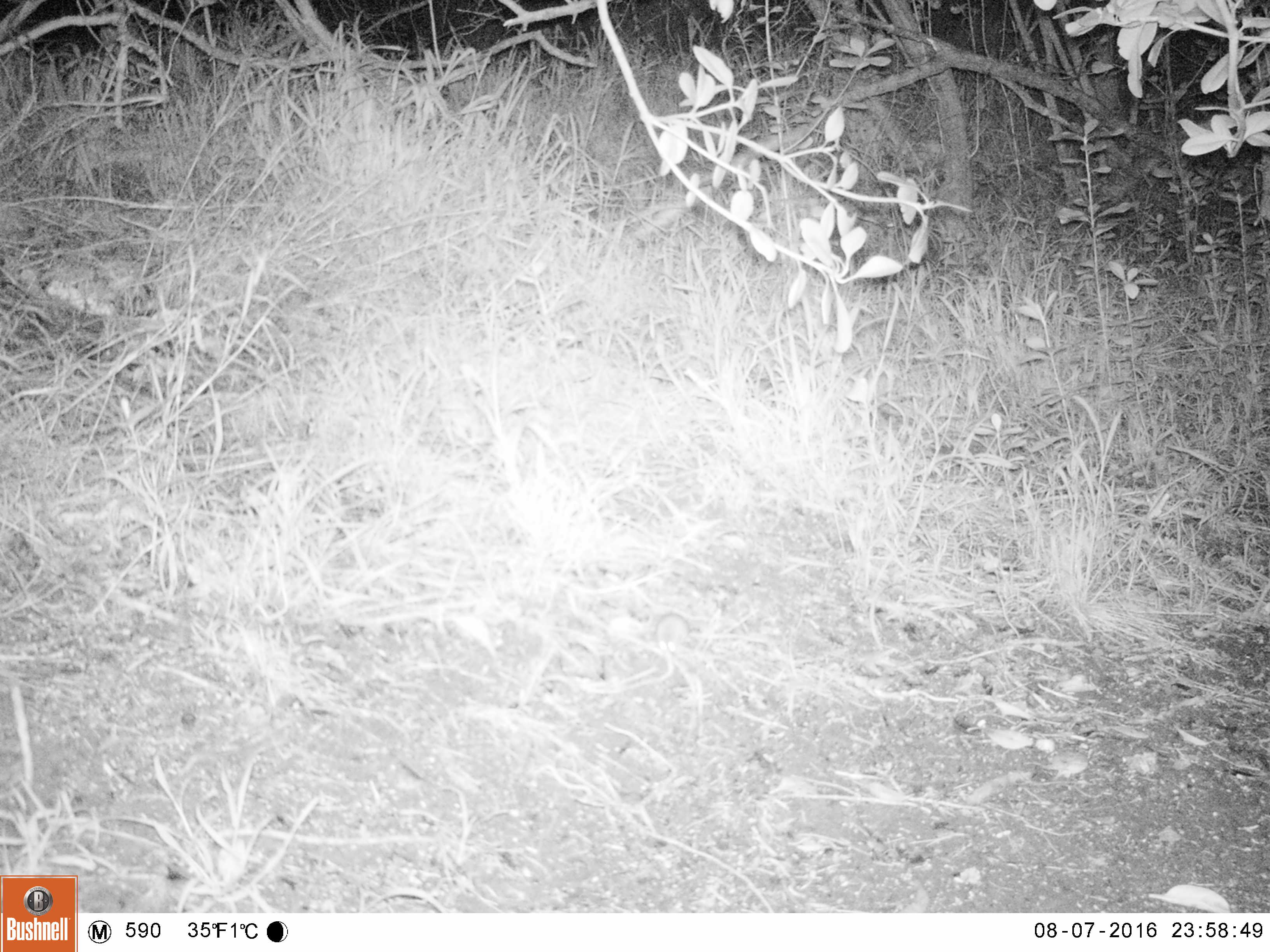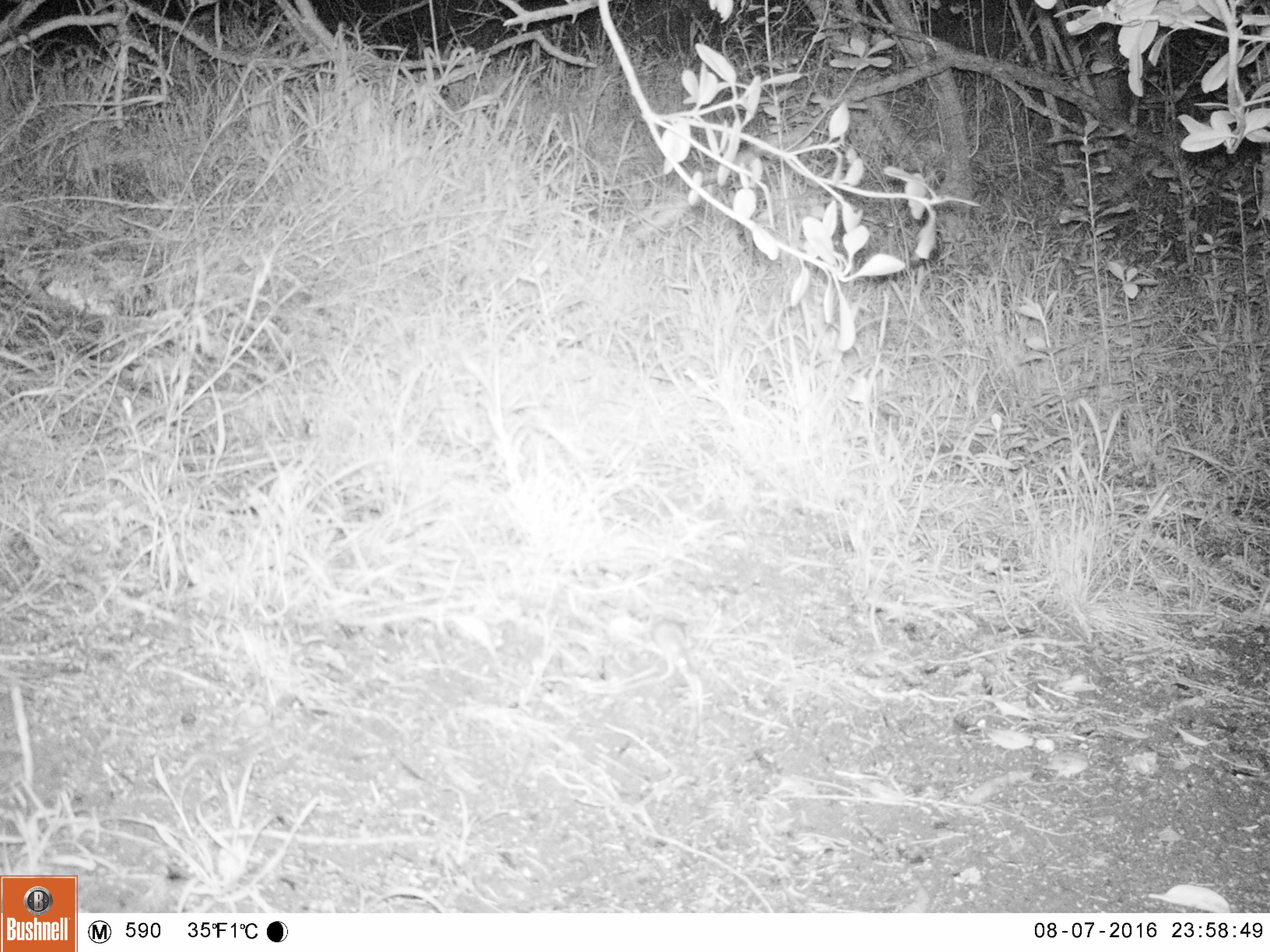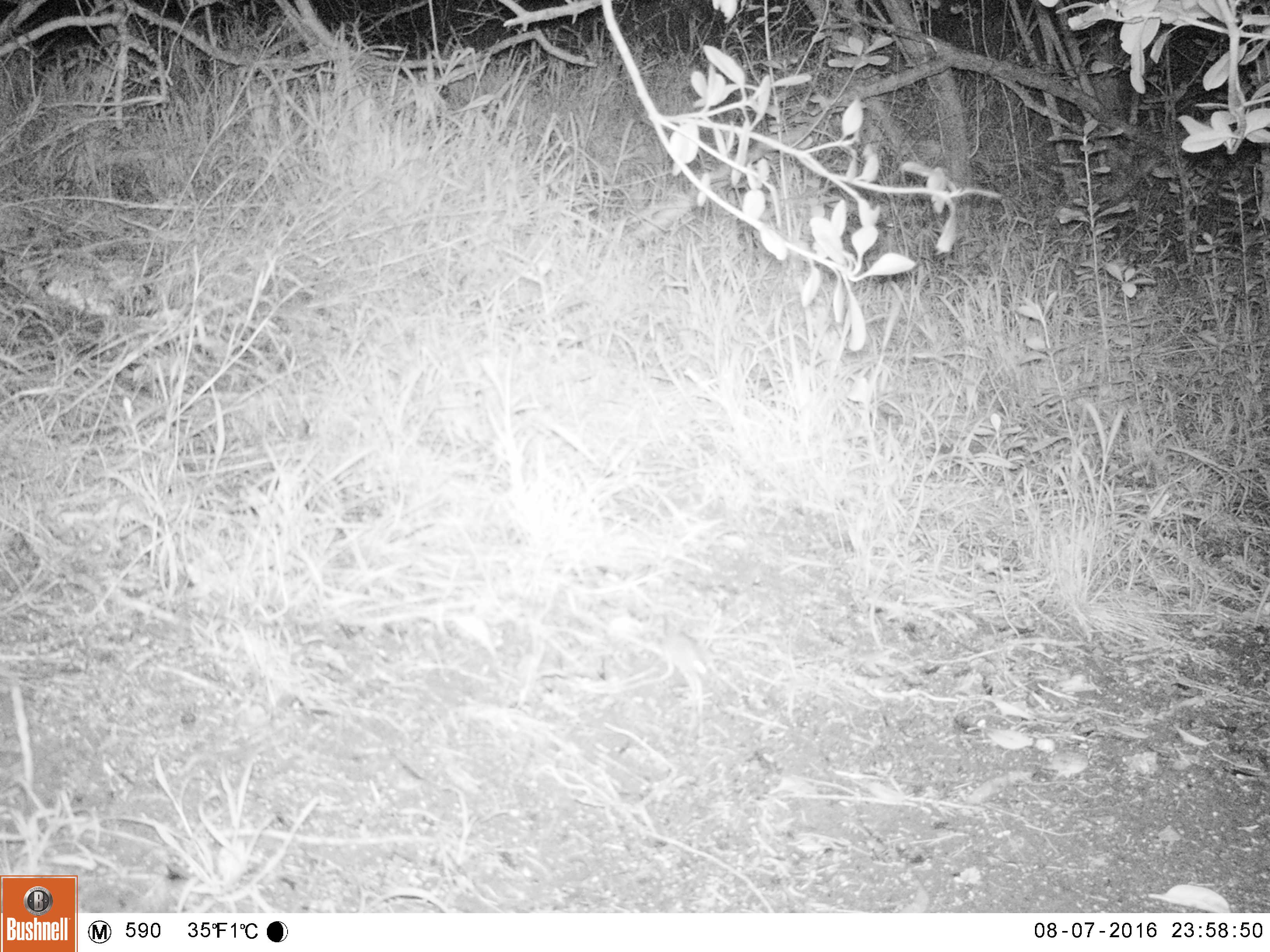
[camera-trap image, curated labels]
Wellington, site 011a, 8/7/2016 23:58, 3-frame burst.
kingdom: Animalia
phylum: Chordata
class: Mammalia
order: Rodentia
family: Muridae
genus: Mus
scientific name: Mus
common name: mouse